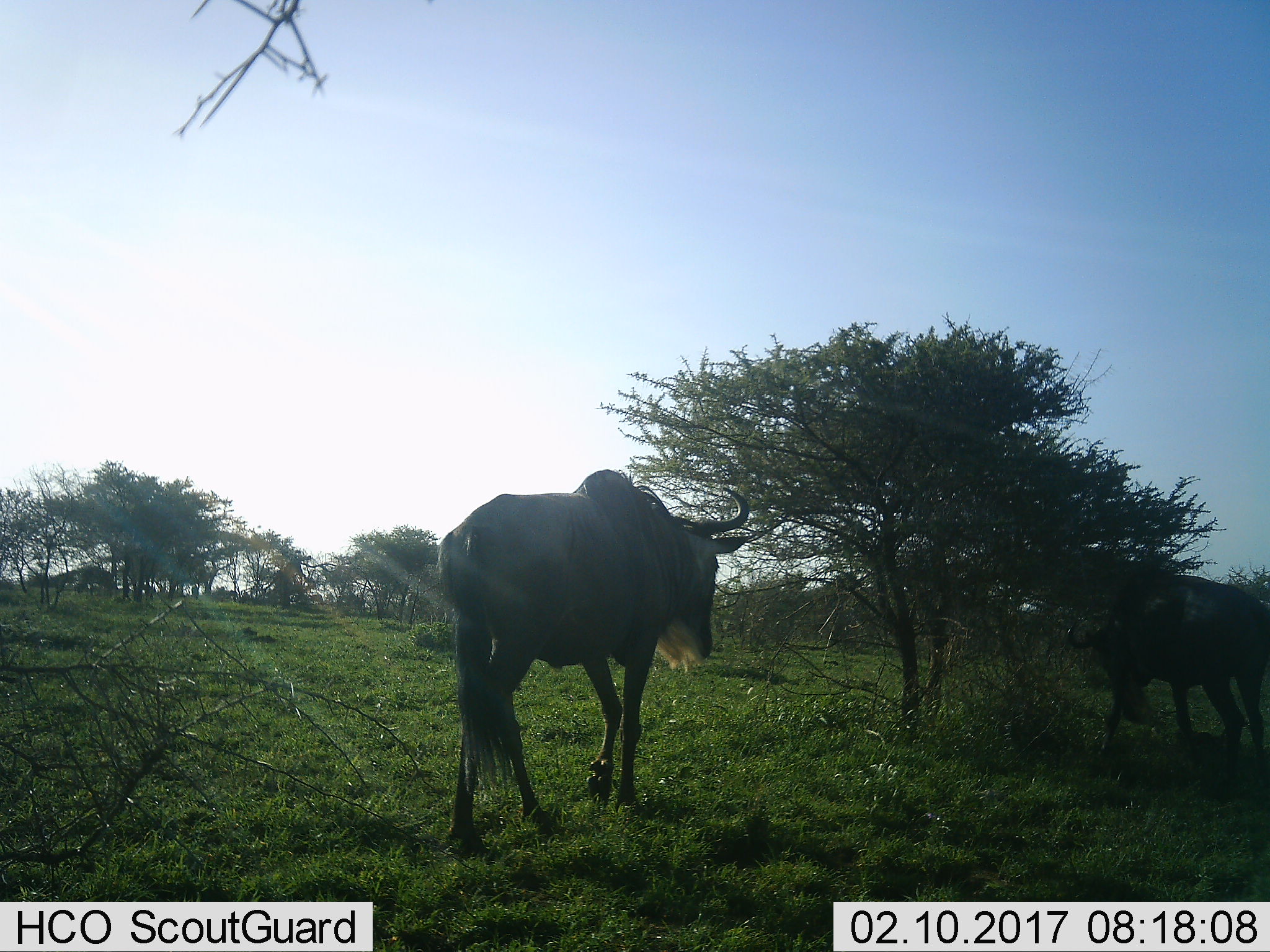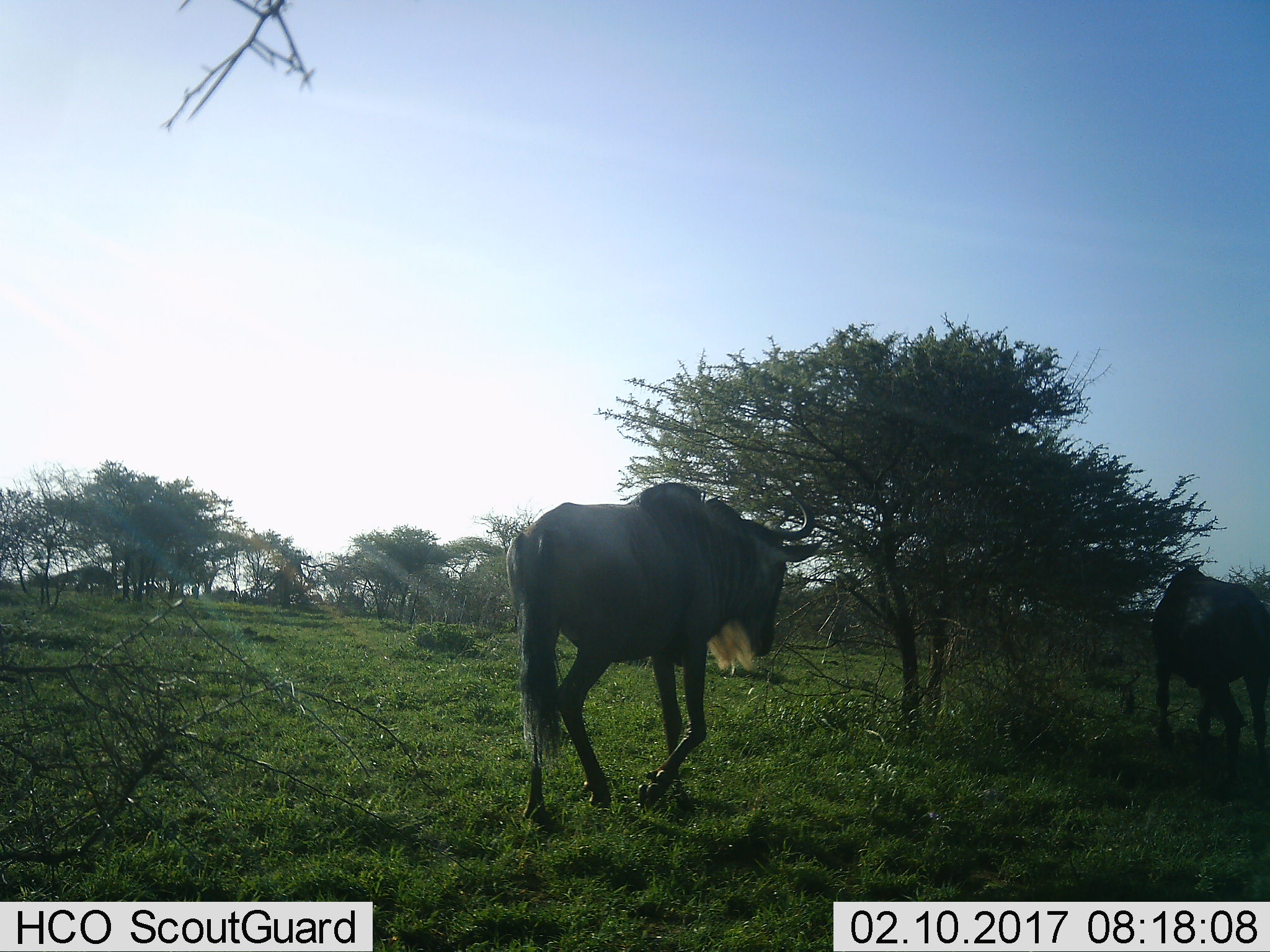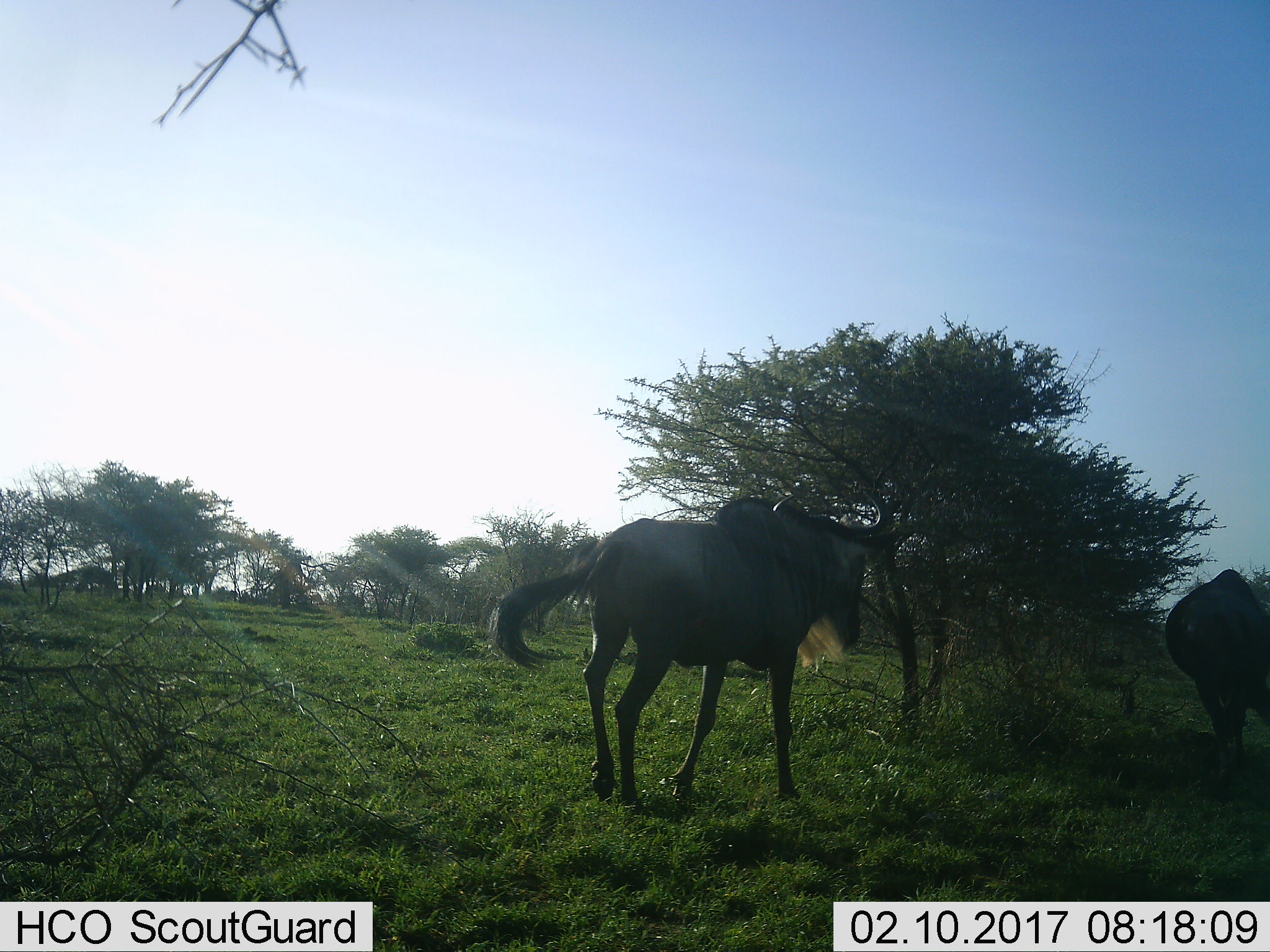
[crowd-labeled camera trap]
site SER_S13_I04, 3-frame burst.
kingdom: Animalia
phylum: Chordata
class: Mammalia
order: Artiodactyla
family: Bovidae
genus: Connochaetes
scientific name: Connochaetes taurinus taurinus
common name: blue wildebeest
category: wildebeestblue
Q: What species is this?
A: Wildebeestblue (blue wildebeest) (Connochaetes taurinus taurinus).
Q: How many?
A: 2.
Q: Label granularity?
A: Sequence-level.